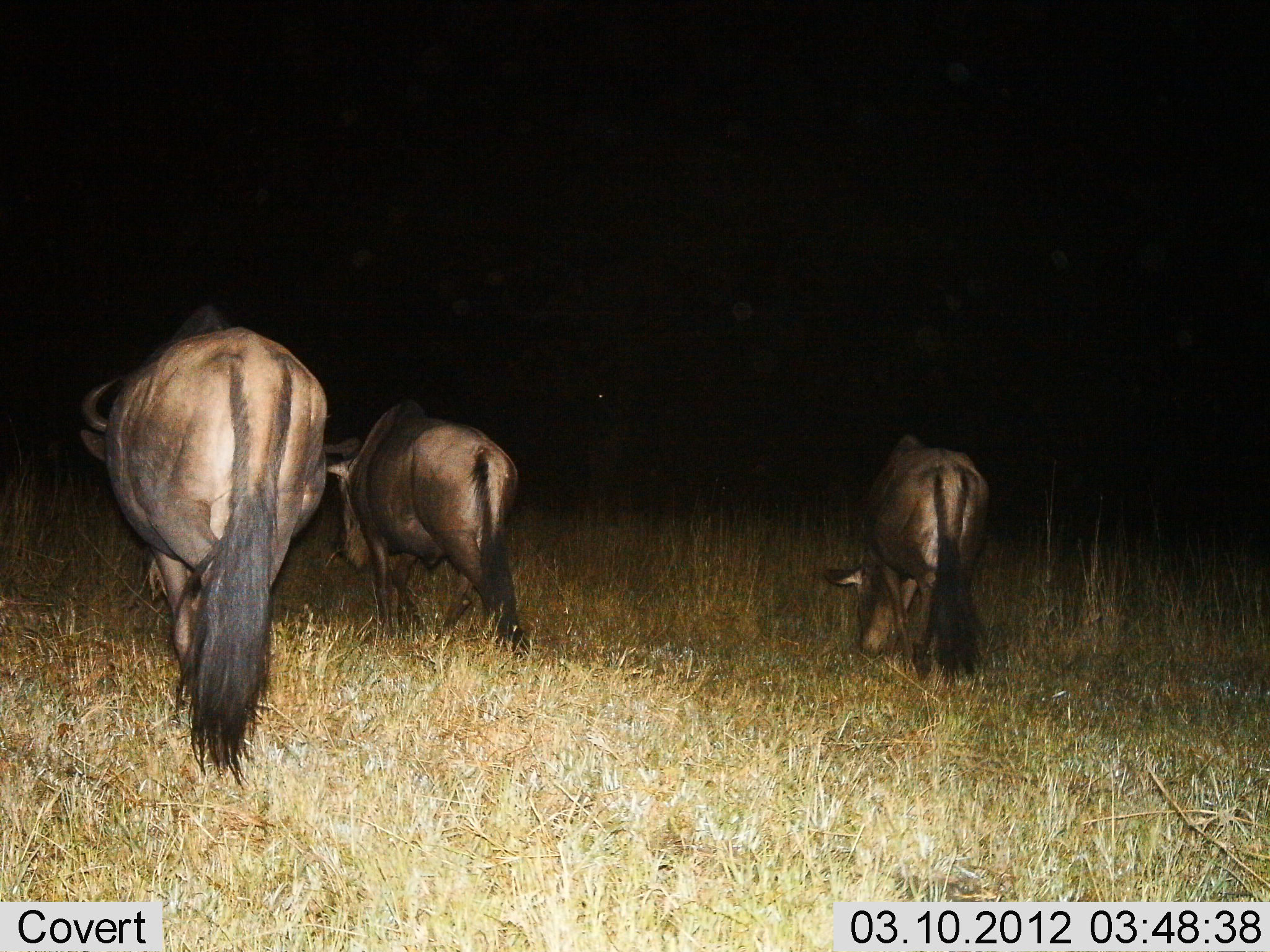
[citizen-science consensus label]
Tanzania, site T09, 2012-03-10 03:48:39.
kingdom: Animalia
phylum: Chordata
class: Mammalia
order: Artiodactyla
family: Bovidae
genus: Connochaetes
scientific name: Connochaetes taurinus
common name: blue wildebeest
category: wildebeest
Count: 3.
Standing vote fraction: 19%.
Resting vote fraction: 0%.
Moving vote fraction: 31%.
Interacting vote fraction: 0%.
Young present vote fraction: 0%.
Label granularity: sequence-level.